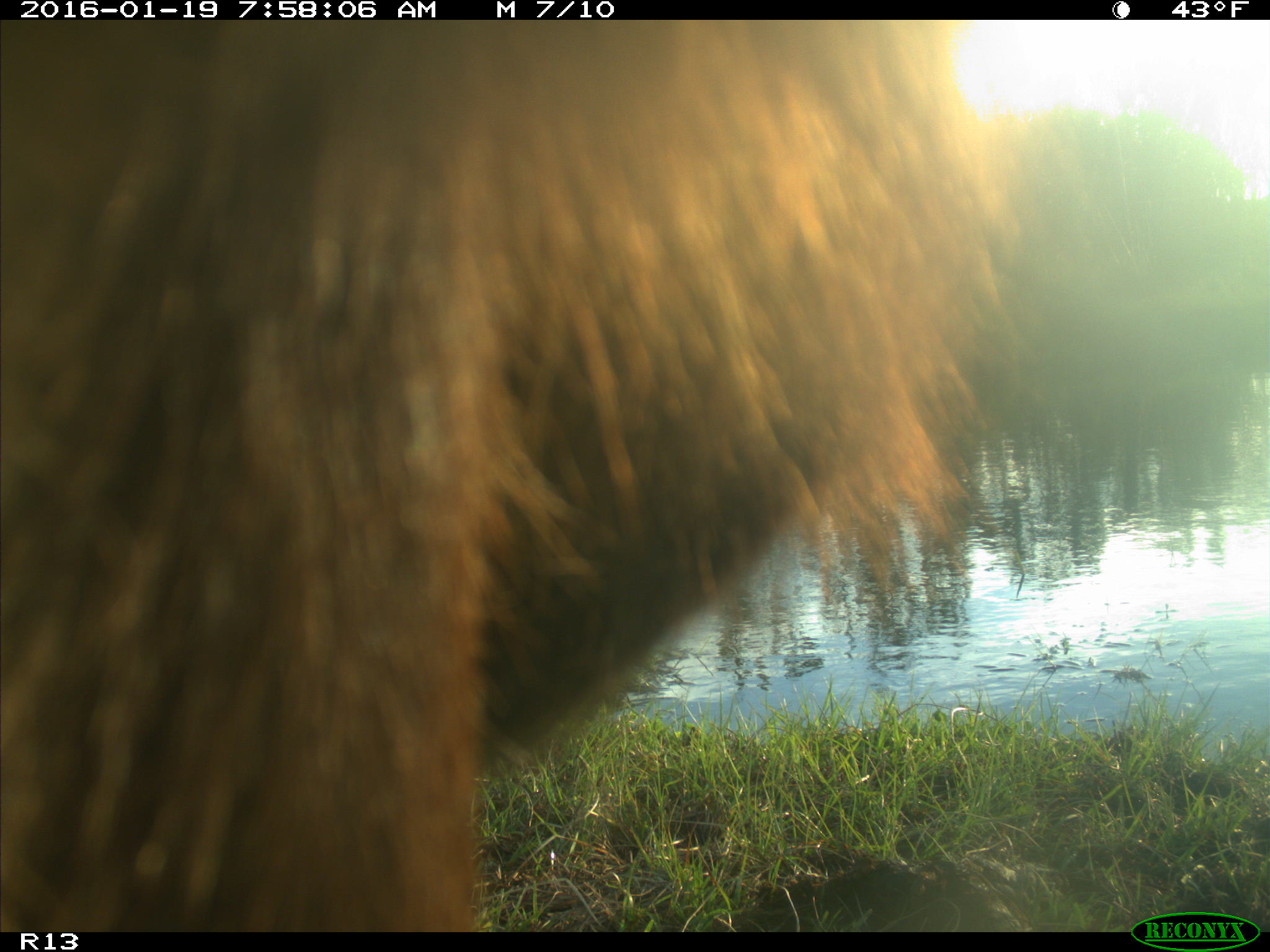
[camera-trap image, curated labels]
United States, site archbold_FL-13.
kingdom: Animalia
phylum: Chordata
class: Mammalia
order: Artiodactyla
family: Bovidae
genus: Bos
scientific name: Bos taurus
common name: domestic cow